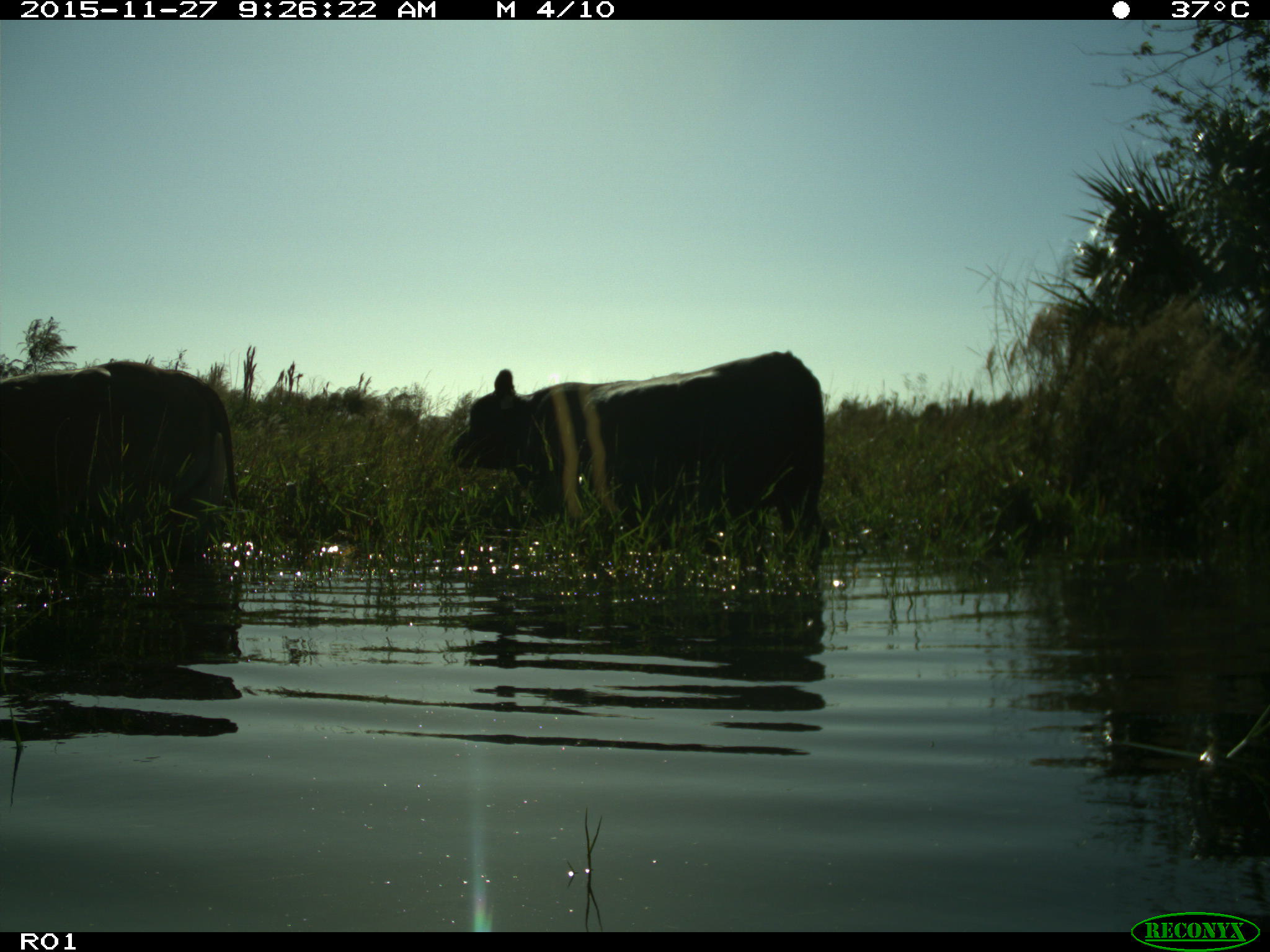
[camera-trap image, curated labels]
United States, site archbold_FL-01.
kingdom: Animalia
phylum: Chordata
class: Mammalia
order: Artiodactyla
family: Bovidae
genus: Bos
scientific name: Bos taurus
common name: domestic cow